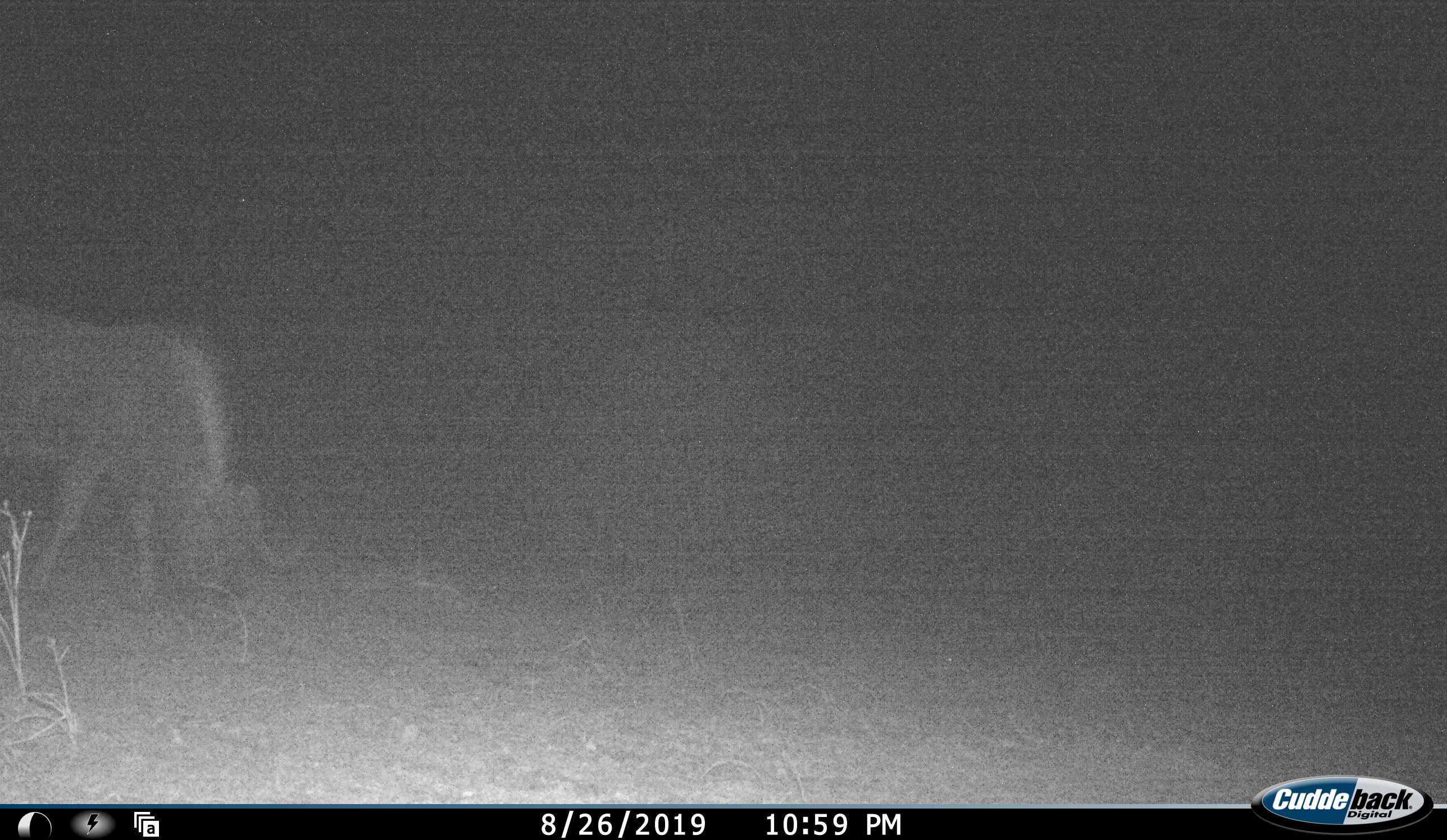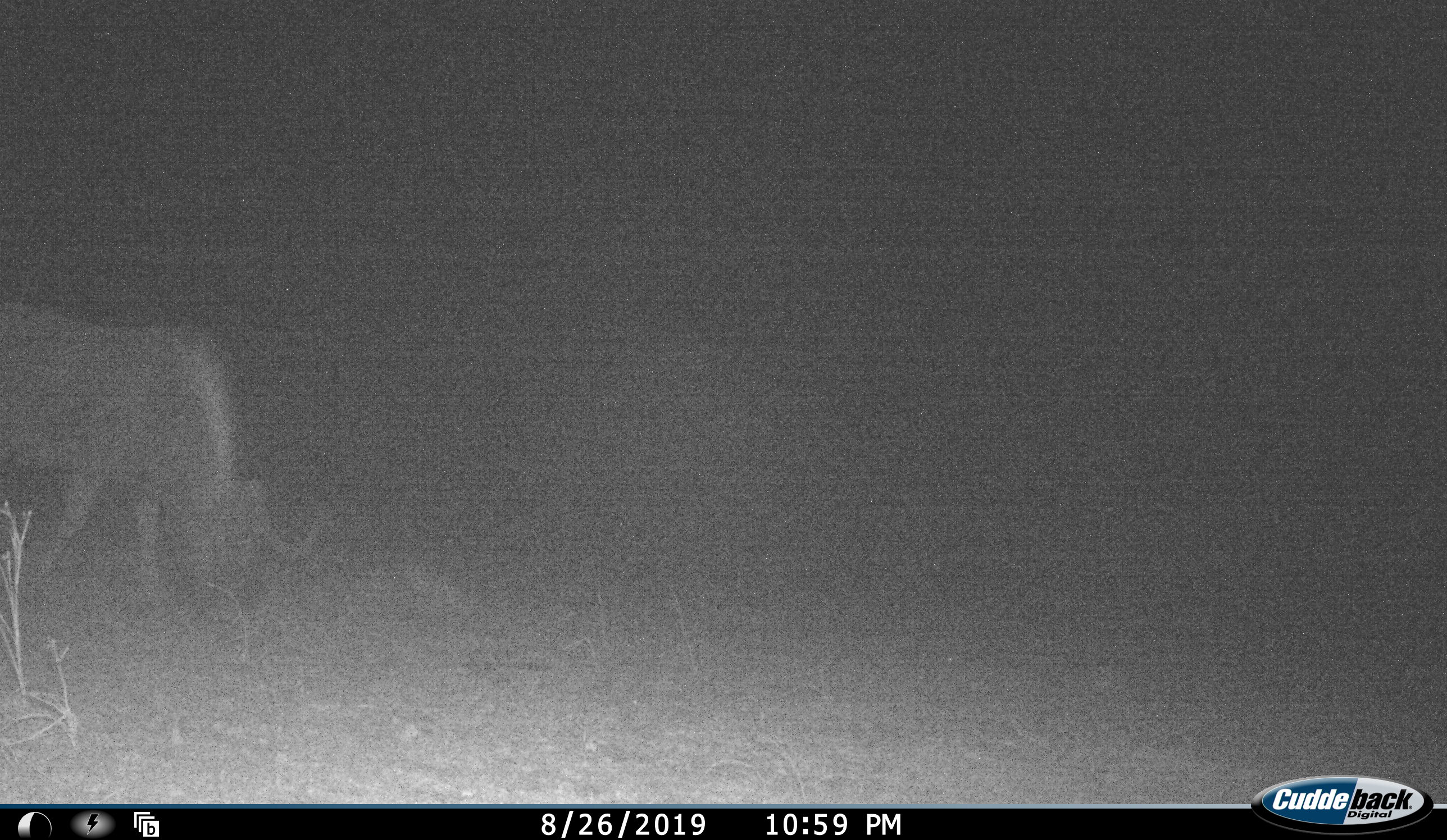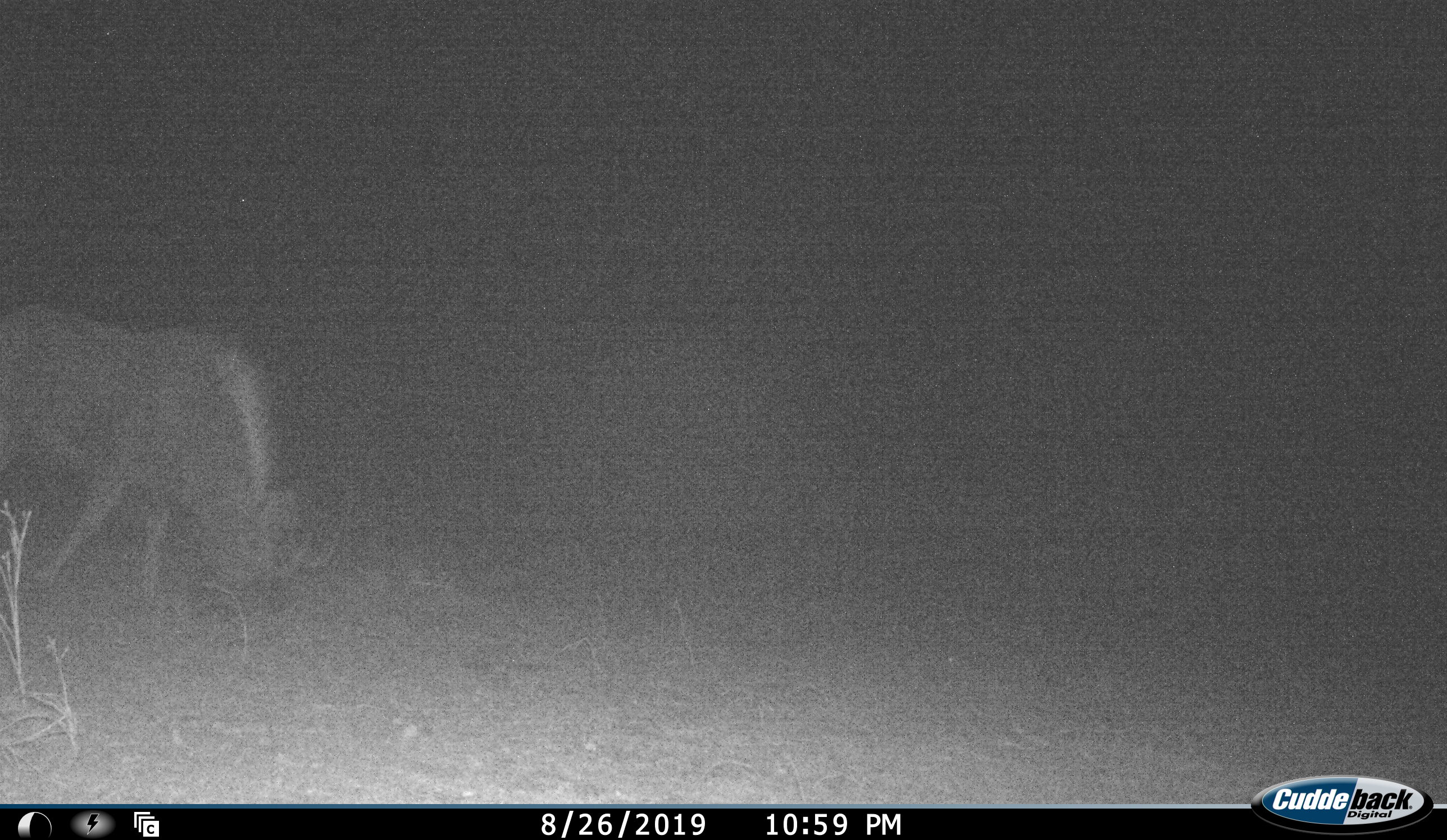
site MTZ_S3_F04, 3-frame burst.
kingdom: Animalia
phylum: Chordata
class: Mammalia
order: Artiodactyla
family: Bovidae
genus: Connochaetes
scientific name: Connochaetes gnou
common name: black wildebeest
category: wildebeestblack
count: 1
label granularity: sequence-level